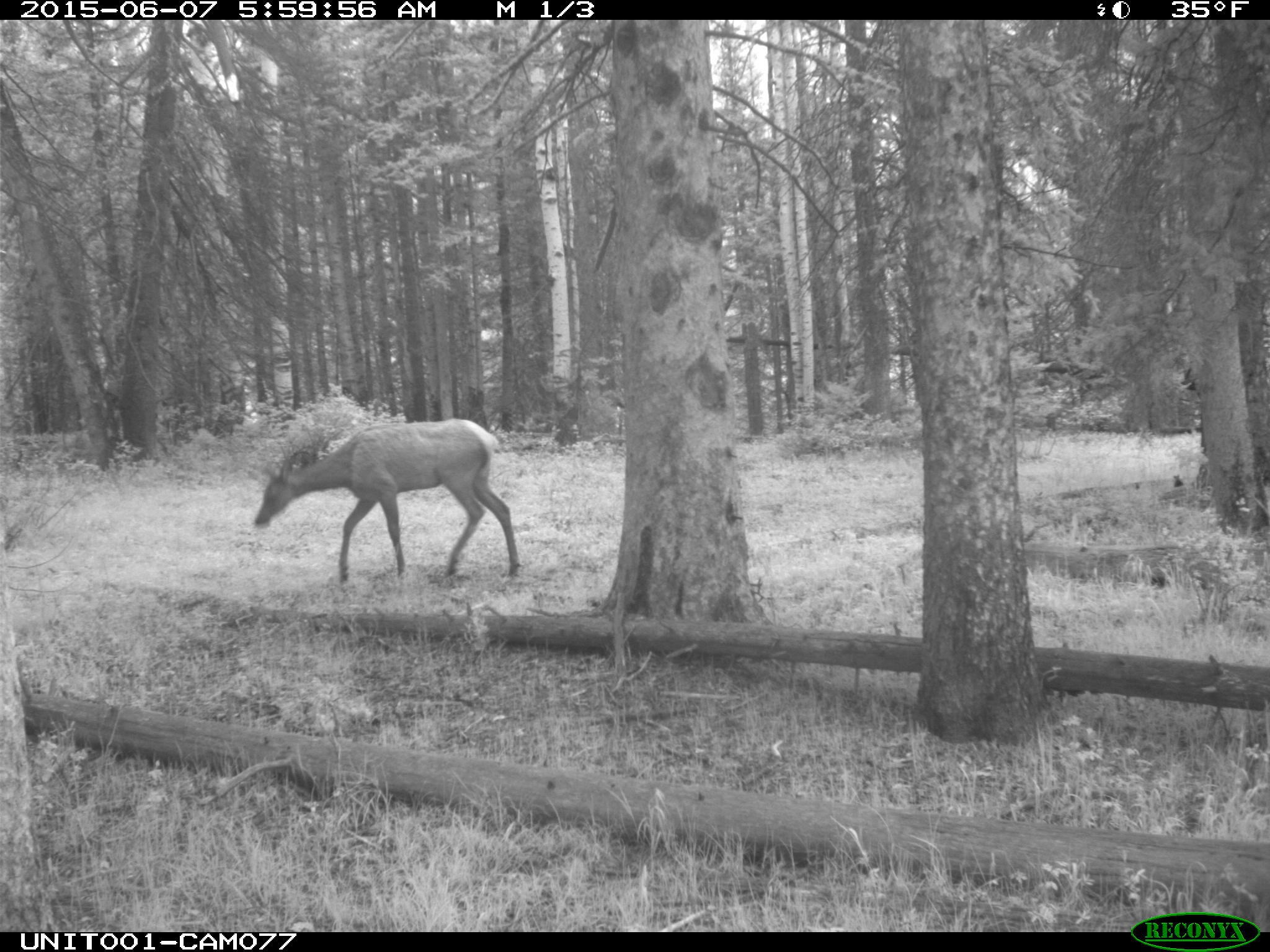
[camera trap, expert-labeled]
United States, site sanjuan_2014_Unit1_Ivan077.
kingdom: Animalia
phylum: Chordata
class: Mammalia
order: Artiodactyla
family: Cervidae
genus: Cervus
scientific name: Cervus elaphus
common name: red deer